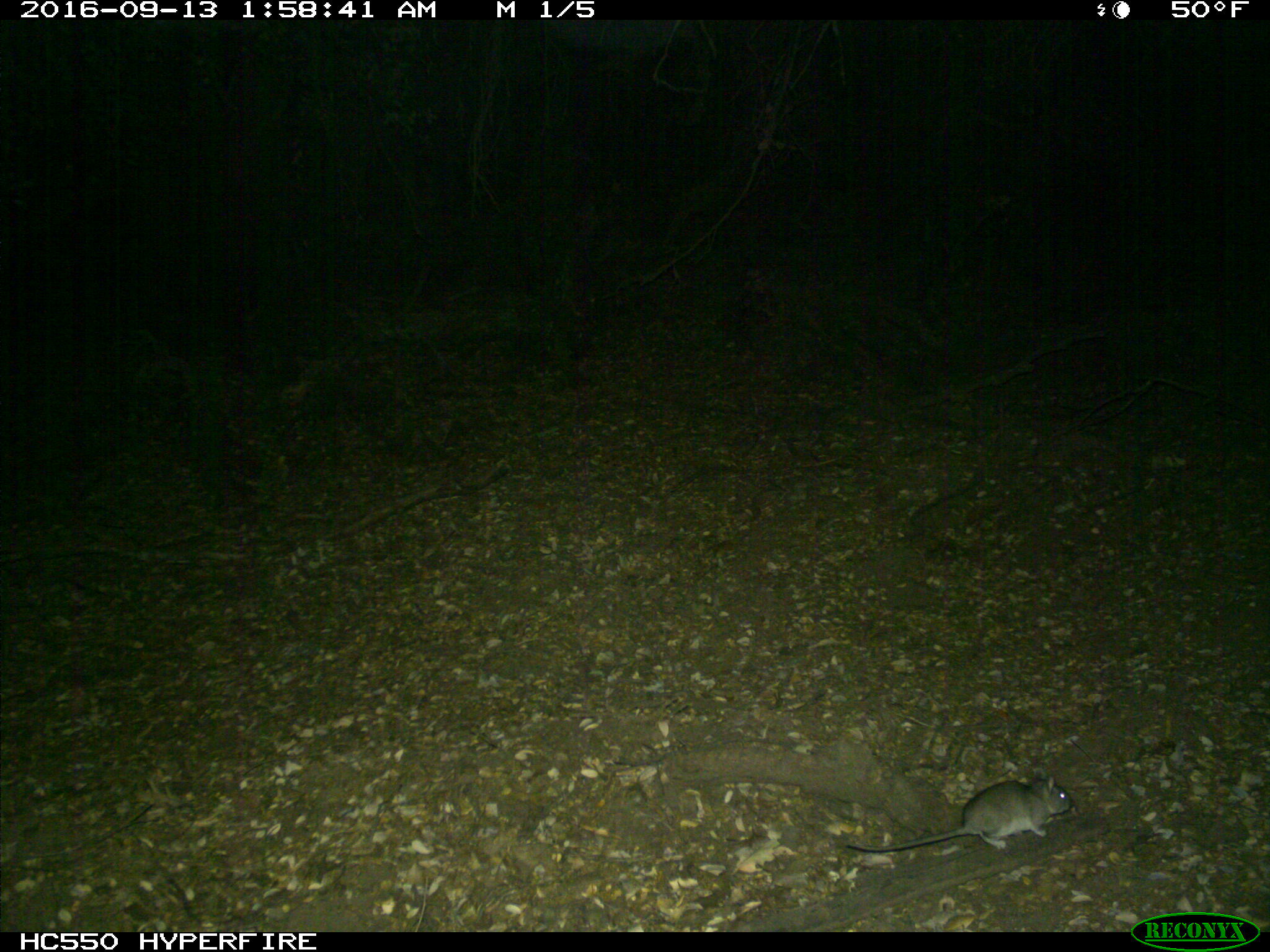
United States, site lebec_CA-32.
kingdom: Animalia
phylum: Chordata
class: Mammalia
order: Rodentia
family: Cricetidae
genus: Neotoma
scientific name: Neotoma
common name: pack rat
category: unidentified pack rat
Unidentified pack rat (pack rat) (Neotoma).